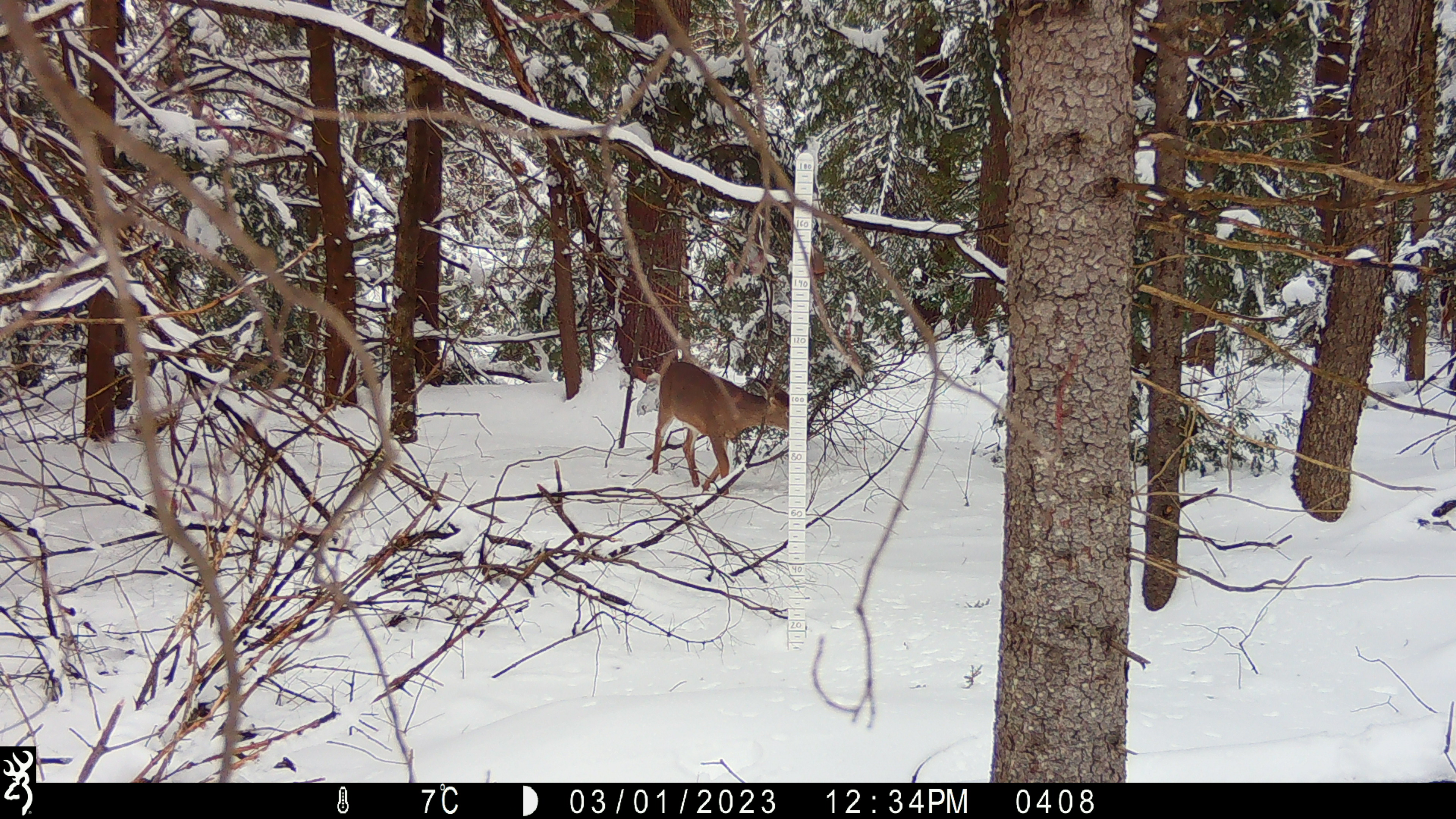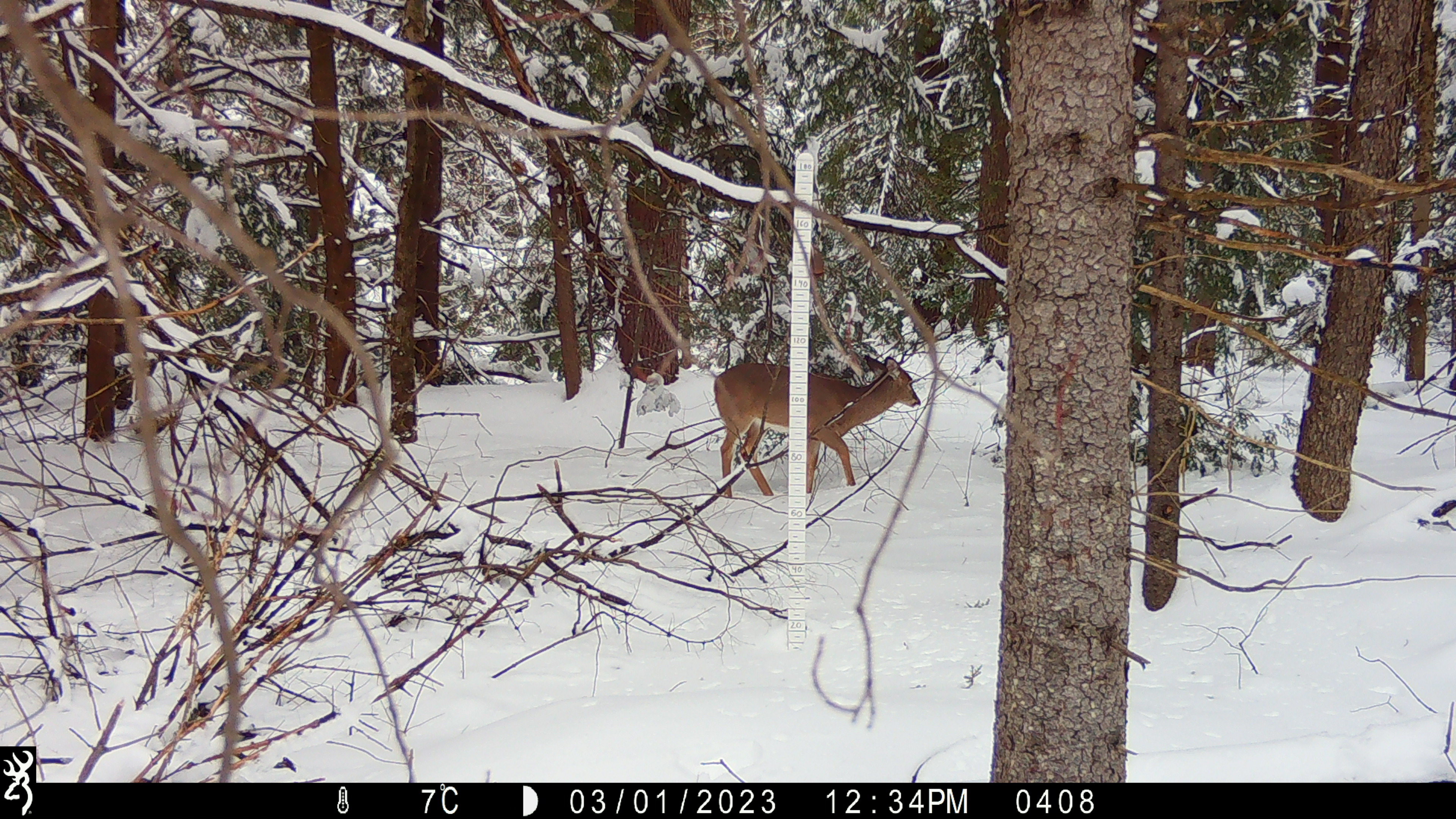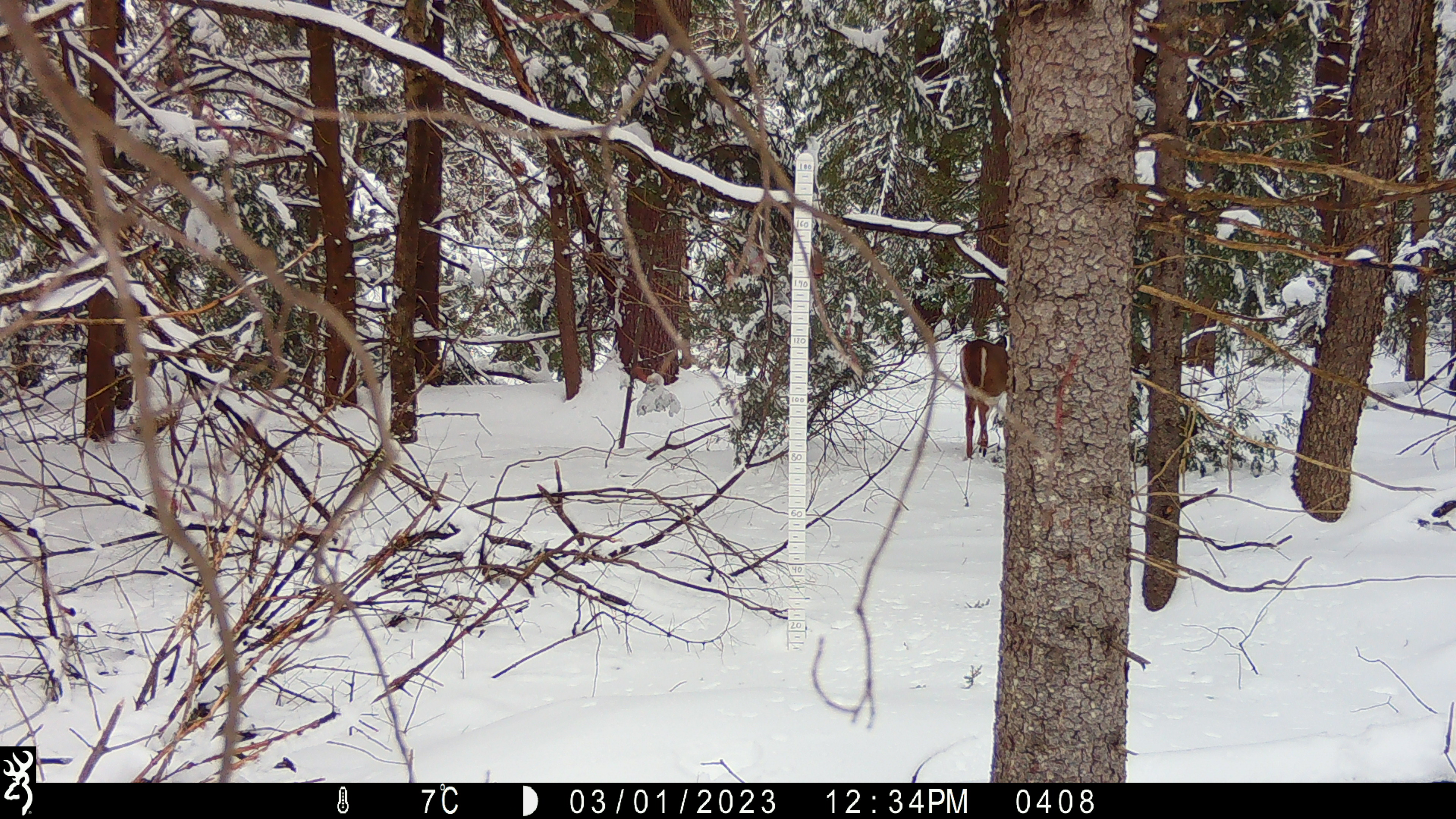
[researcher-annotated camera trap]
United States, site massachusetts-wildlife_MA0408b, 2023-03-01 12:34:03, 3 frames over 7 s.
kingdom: Animalia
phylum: Chordata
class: Mammalia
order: Artiodactyla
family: Cervidae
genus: Odocoileus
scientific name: Odocoileus virginianus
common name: white-tailed deer